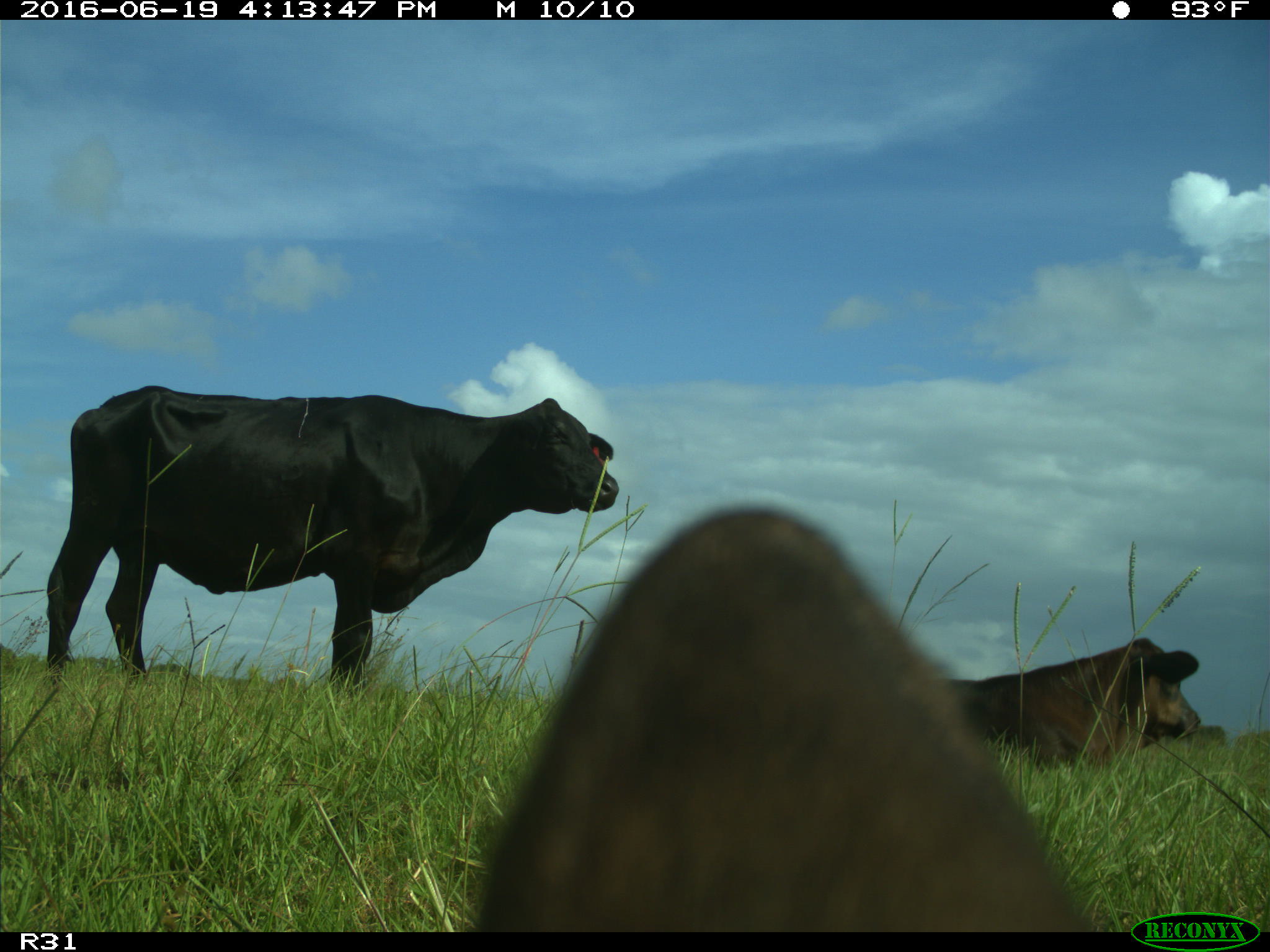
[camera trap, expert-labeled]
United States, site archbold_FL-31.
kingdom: Animalia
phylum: Chordata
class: Mammalia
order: Artiodactyla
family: Bovidae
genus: Bos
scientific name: Bos taurus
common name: domestic cow